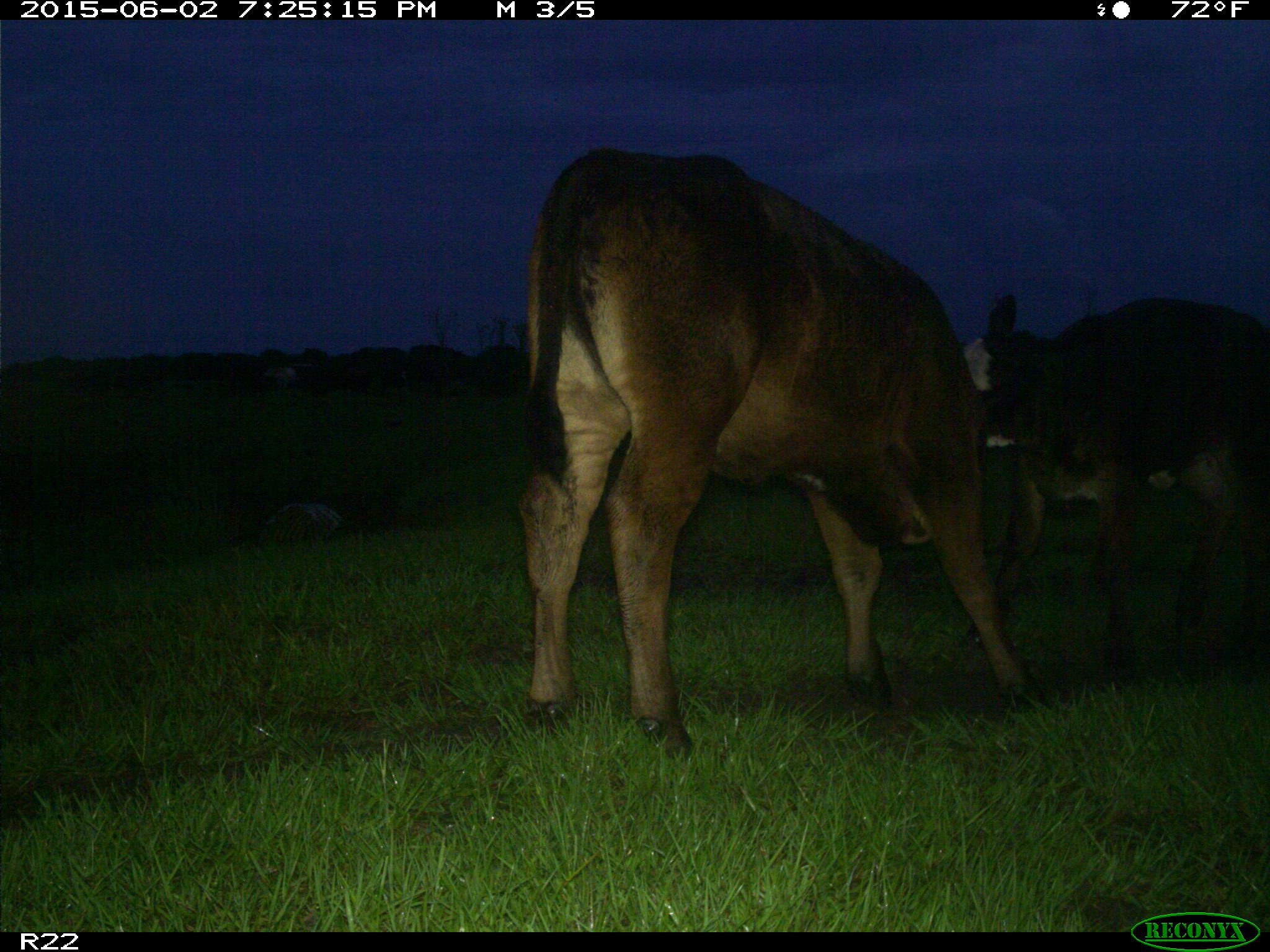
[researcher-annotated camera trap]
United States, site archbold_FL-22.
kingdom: Animalia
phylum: Chordata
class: Mammalia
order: Artiodactyla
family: Bovidae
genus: Bos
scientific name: Bos taurus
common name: domestic cow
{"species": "Bos taurus (domestic cow)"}